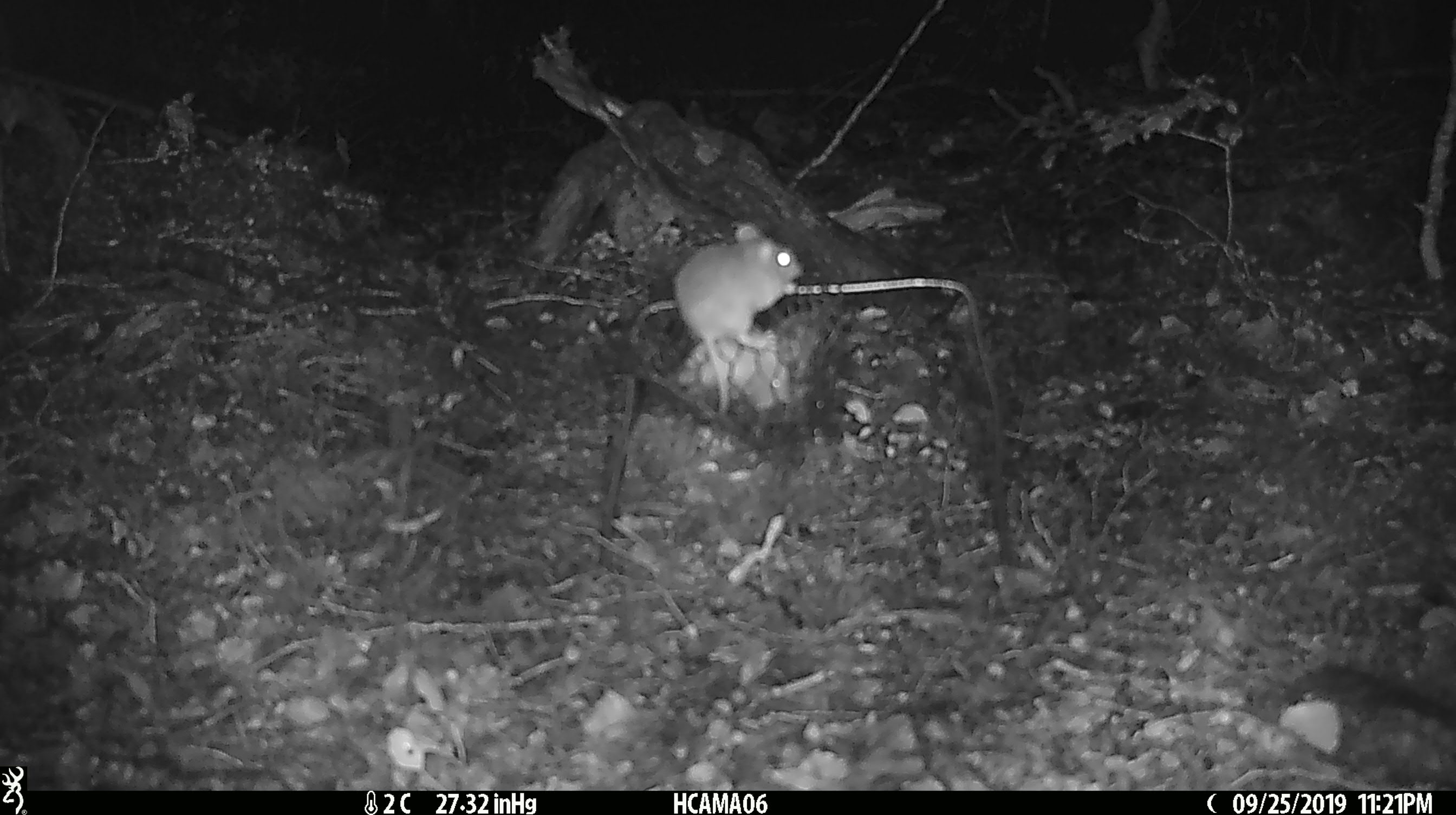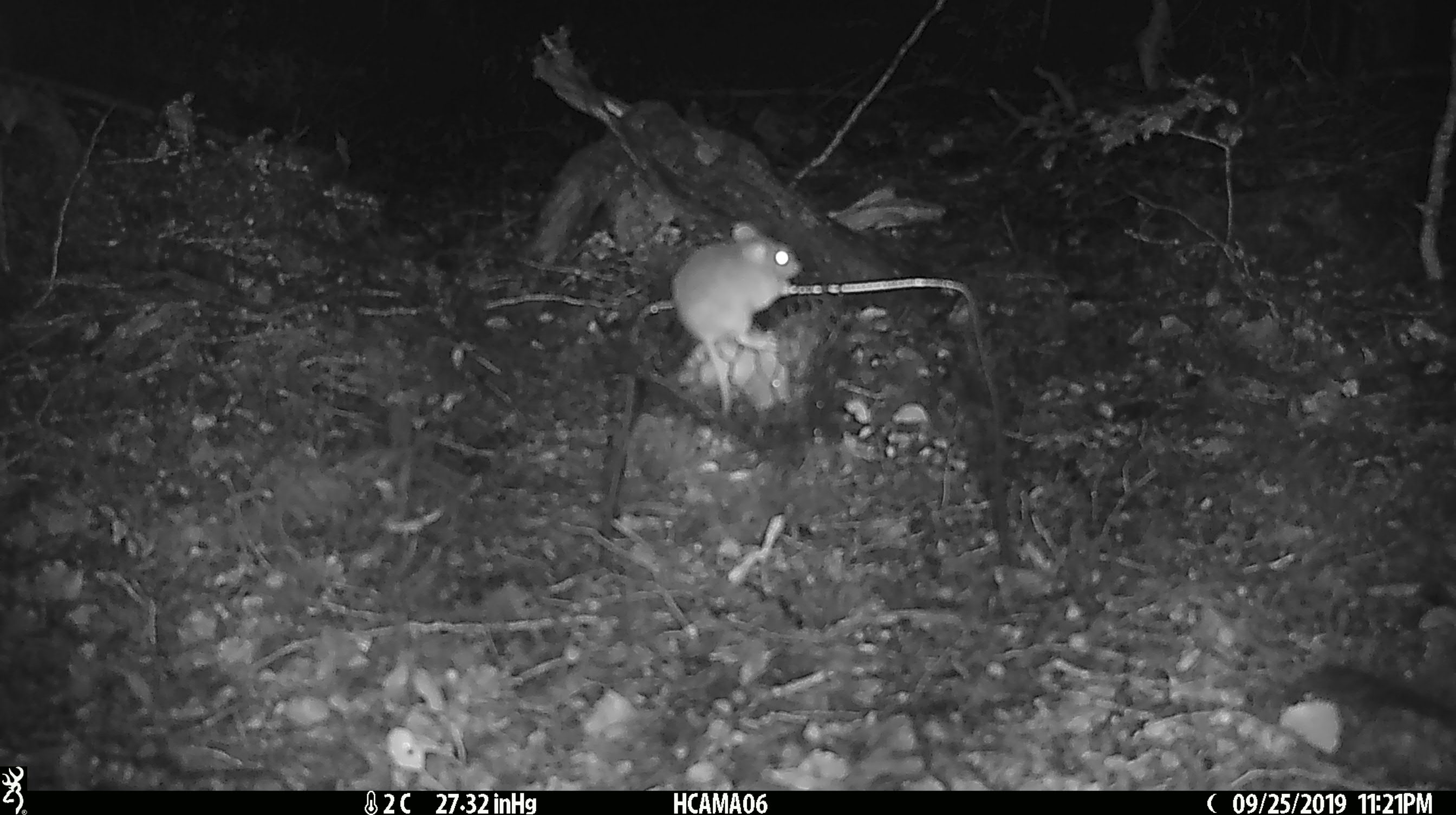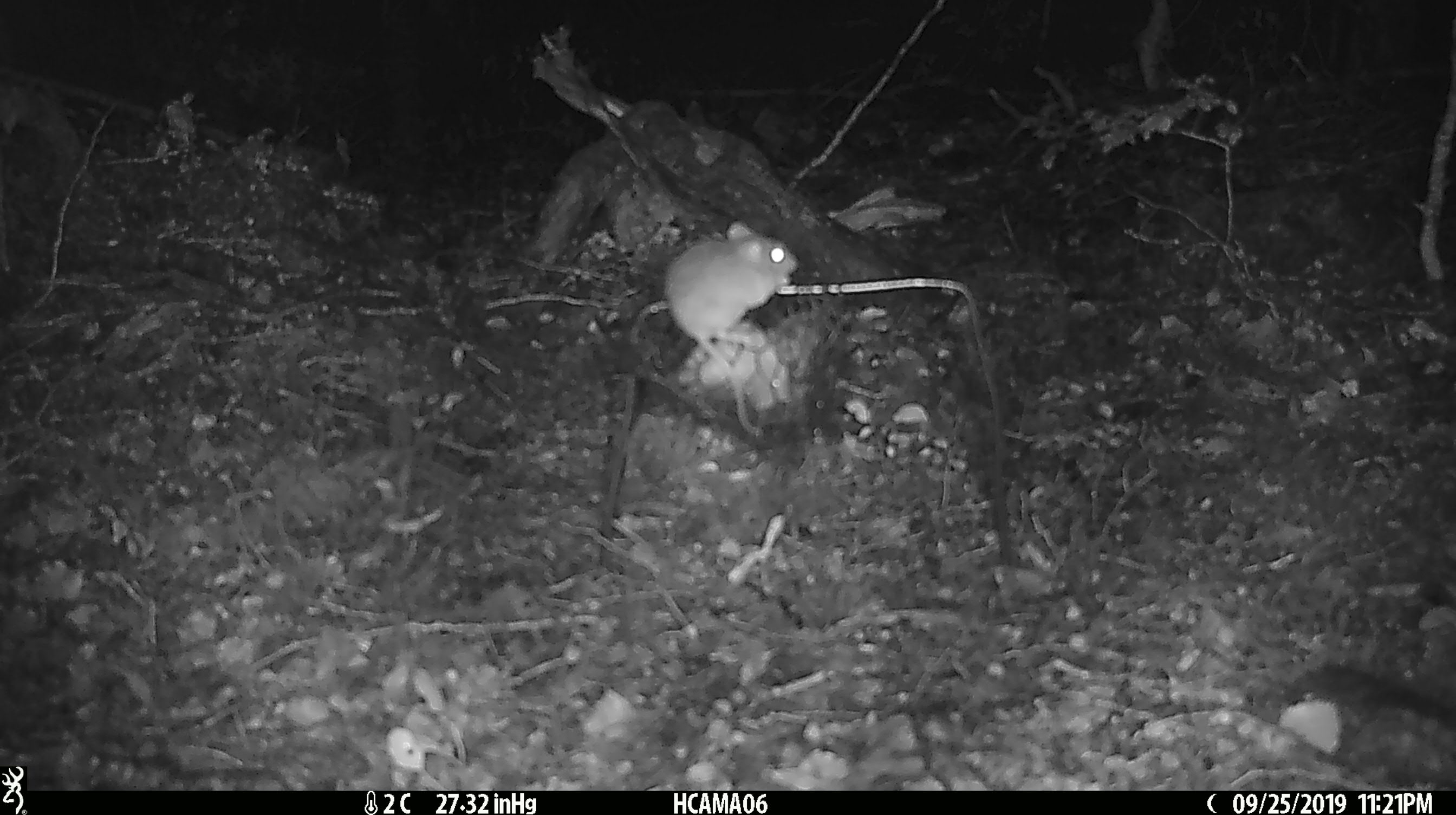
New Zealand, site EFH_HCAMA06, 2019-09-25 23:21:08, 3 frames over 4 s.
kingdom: Animalia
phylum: Chordata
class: Mammalia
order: Rodentia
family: Muridae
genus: Mus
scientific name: Mus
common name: mouse